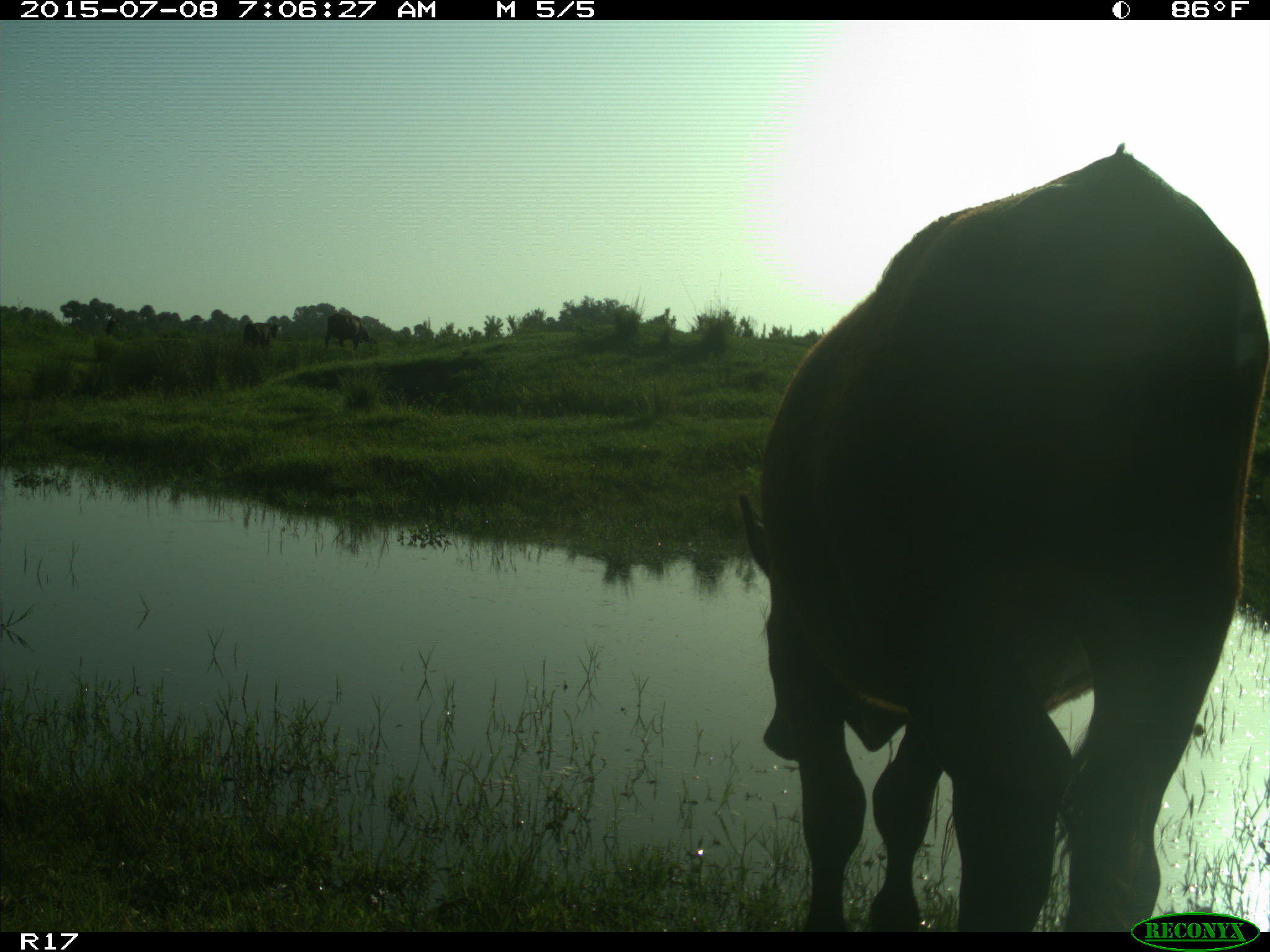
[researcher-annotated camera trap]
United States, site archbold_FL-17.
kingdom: Animalia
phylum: Chordata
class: Mammalia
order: Artiodactyla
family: Bovidae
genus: Bos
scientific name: Bos taurus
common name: domestic cow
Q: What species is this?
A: Bos taurus (domestic cow).